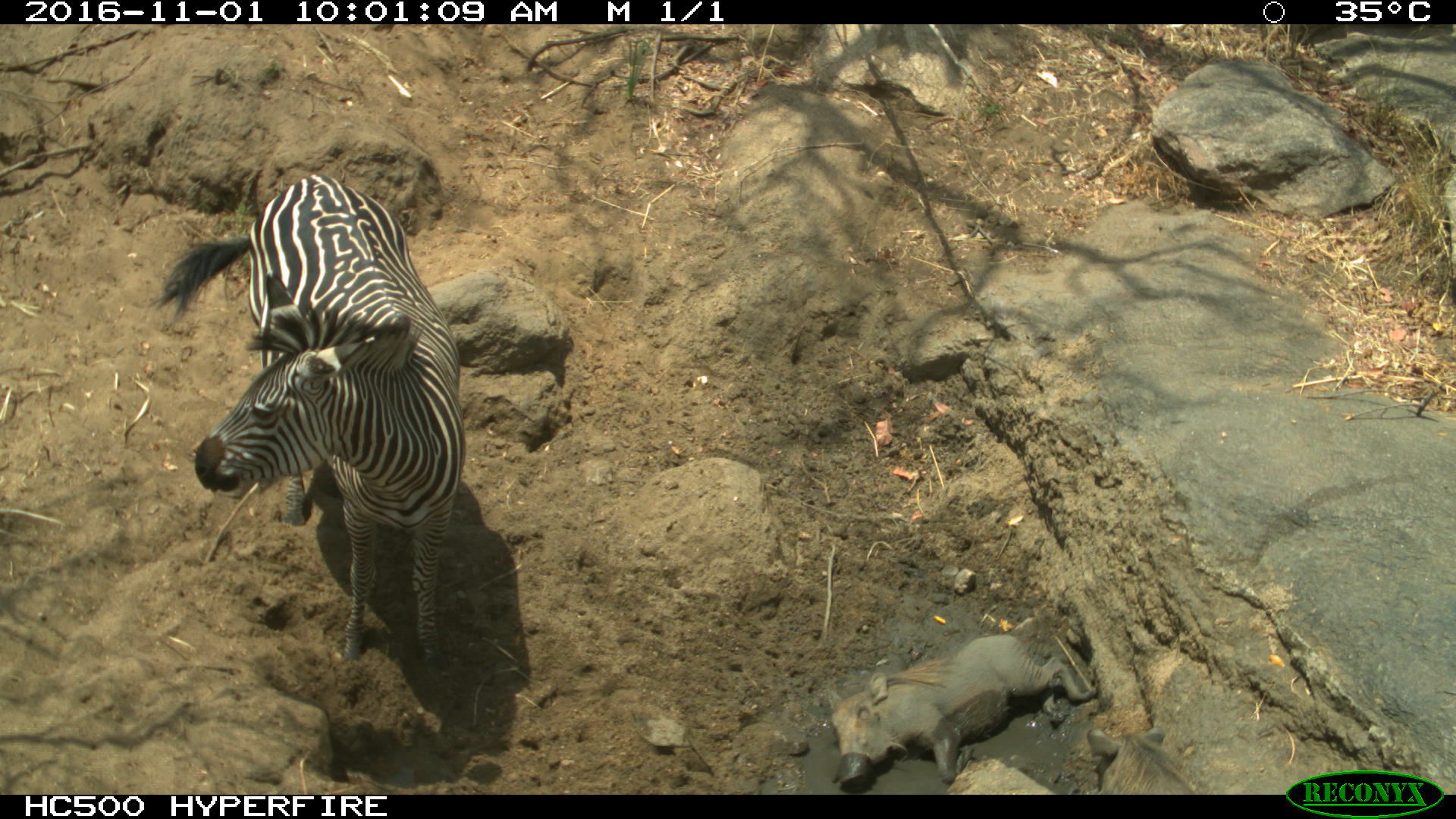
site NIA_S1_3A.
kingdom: Animalia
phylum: Chordata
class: Mammalia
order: Artiodactyla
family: Suidae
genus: Phacochoerus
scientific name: Phacochoerus africanus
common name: warthog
Warthog (Phacochoerus africanus), count 1. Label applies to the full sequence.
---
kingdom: Animalia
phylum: Chordata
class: Mammalia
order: Perissodactyla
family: Equidae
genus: Equus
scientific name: Equus quagga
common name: plains zebra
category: zebraplains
Zebraplains (plains zebra) (Equus quagga), count 1. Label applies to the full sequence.